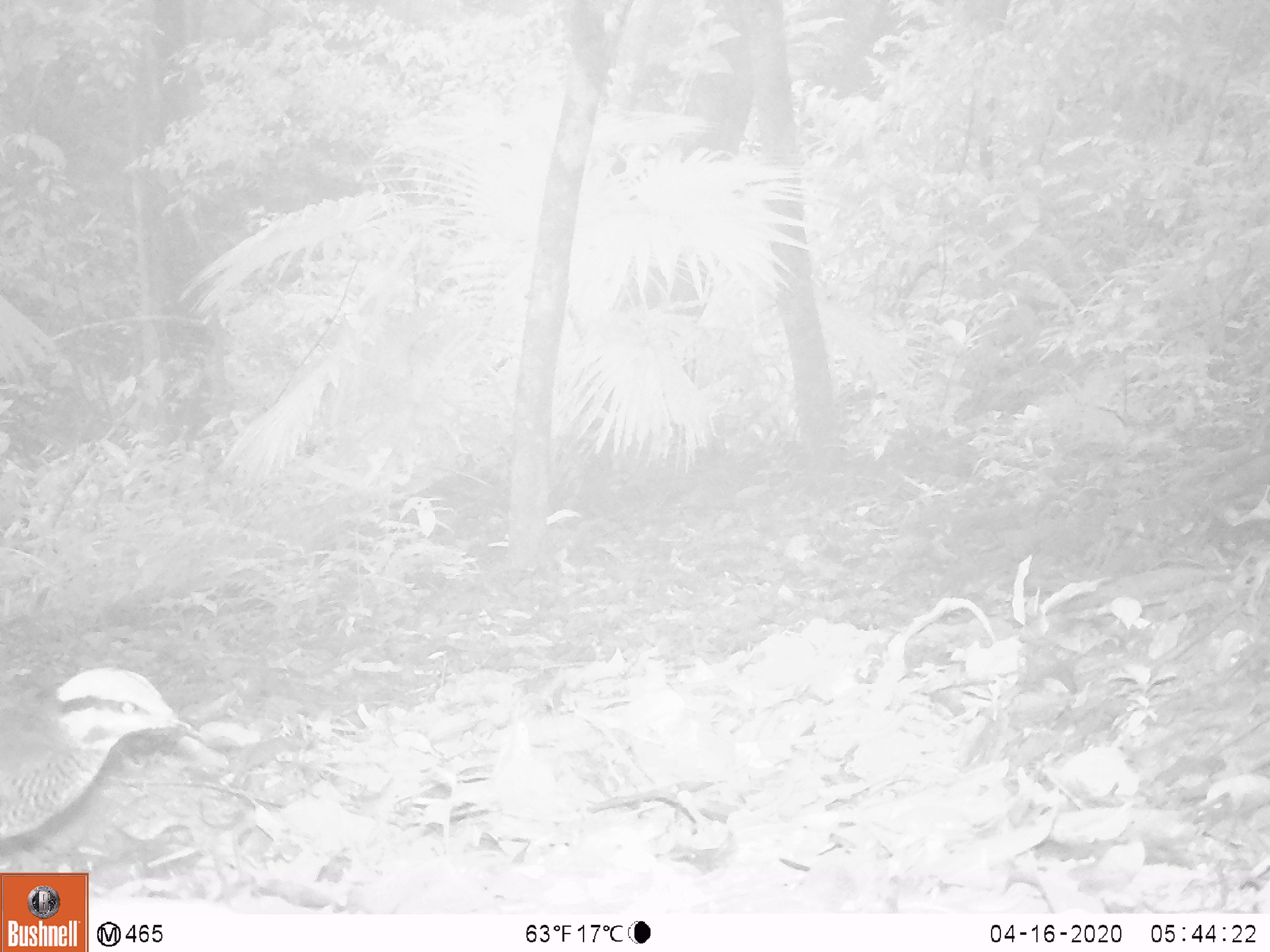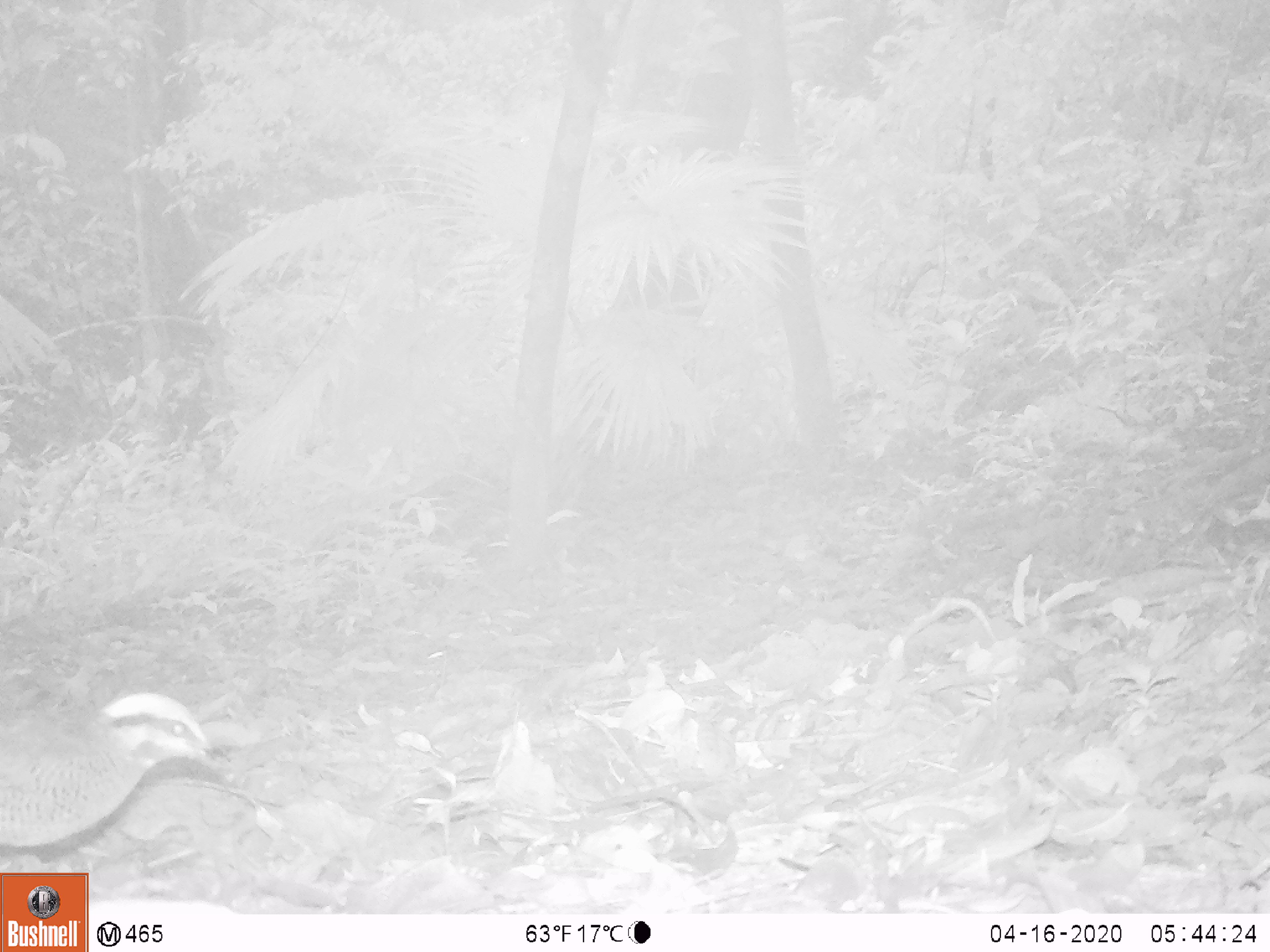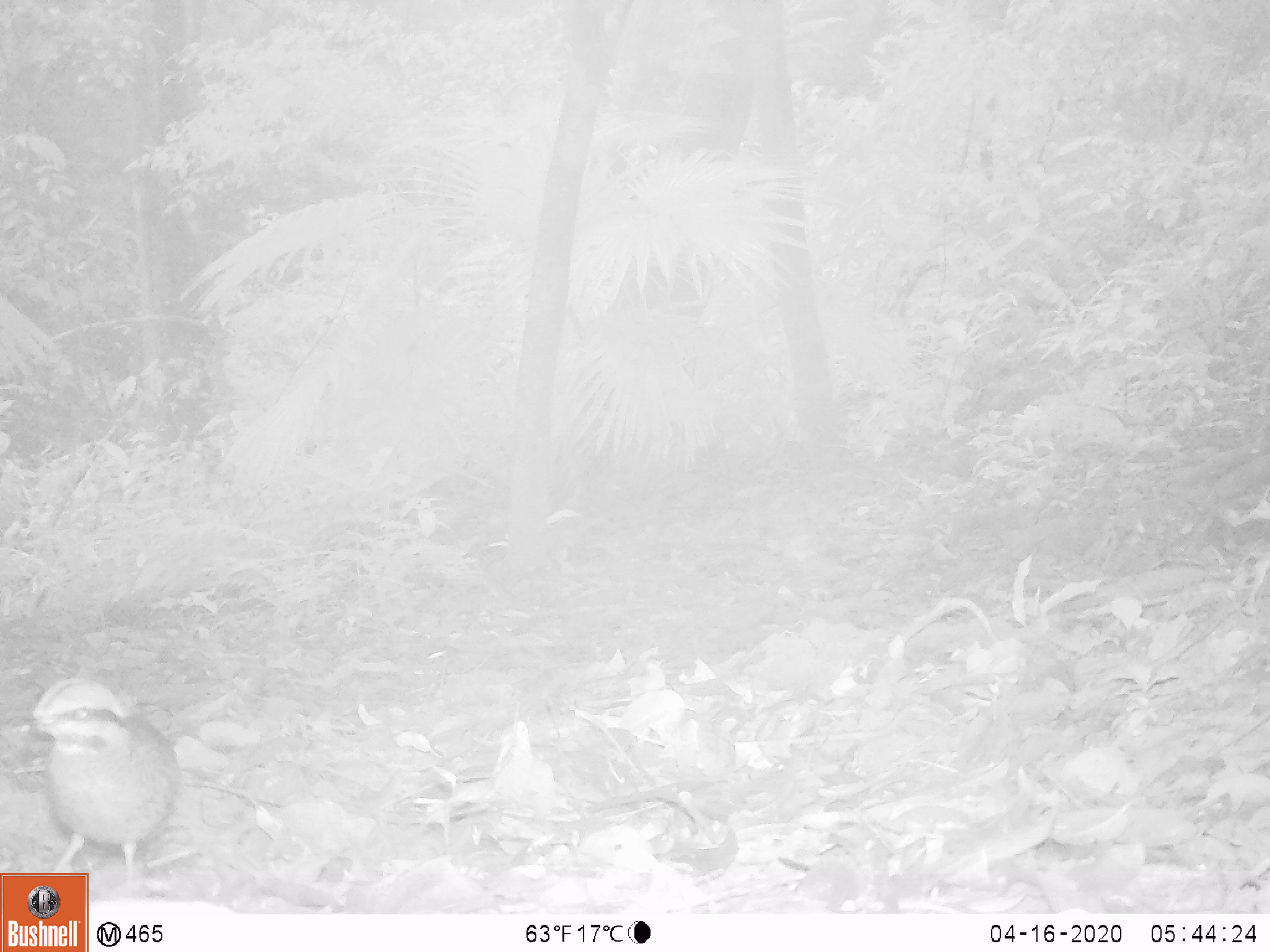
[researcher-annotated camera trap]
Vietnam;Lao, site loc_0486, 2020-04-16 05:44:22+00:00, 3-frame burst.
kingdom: Animalia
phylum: Chordata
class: Aves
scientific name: Aves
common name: bird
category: unidentified bird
Unidentified bird (bird) (Aves). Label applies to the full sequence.